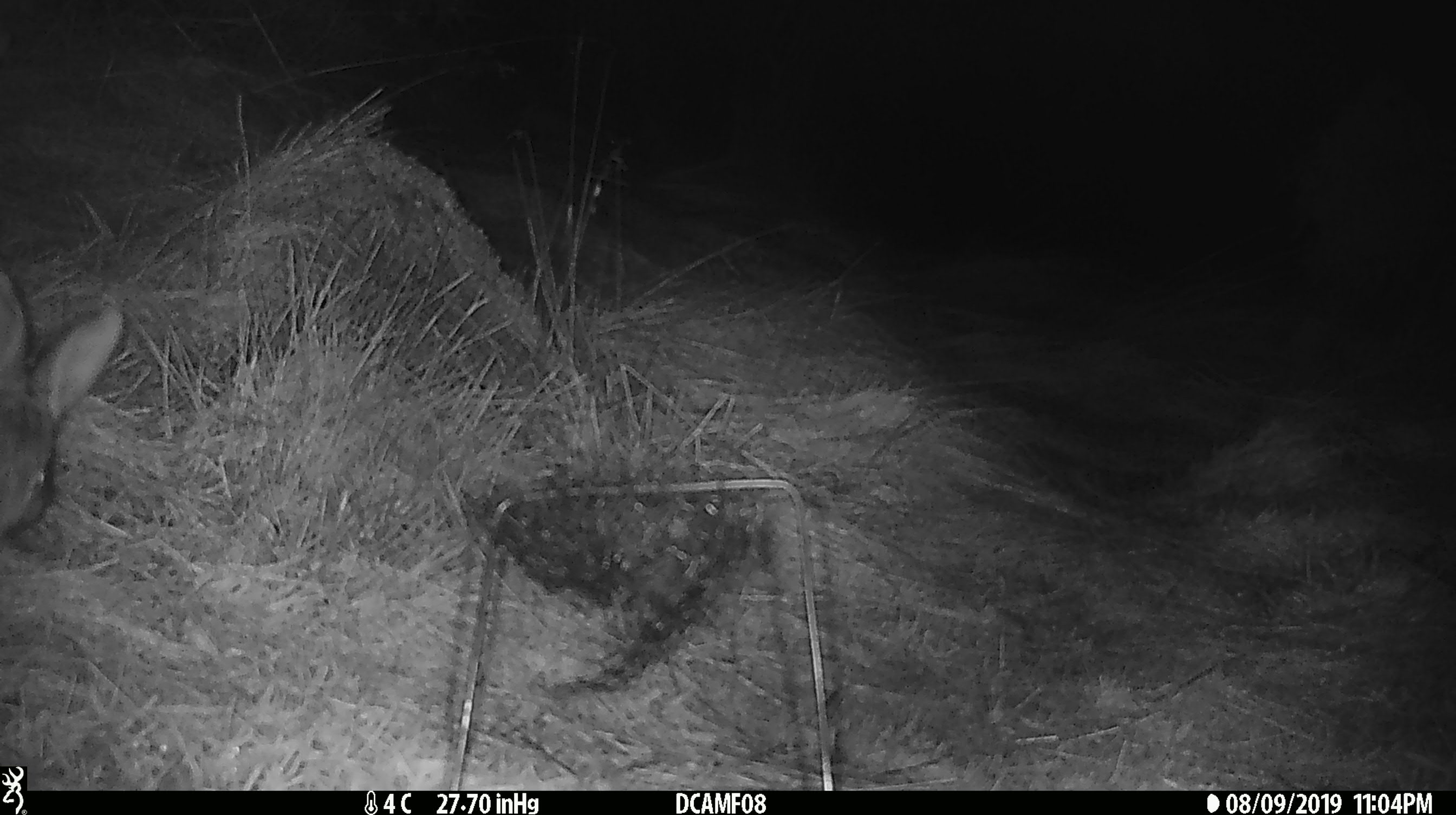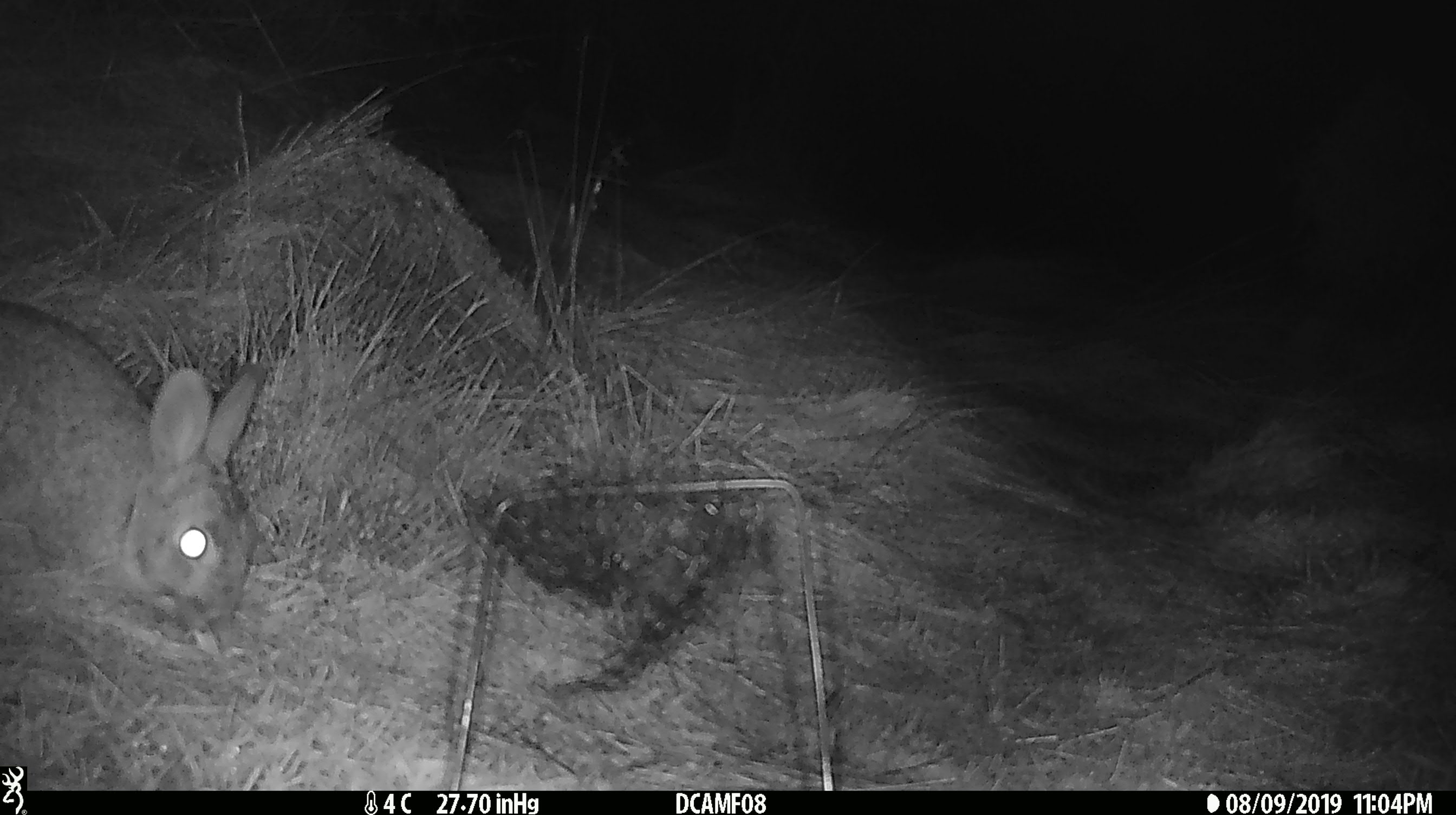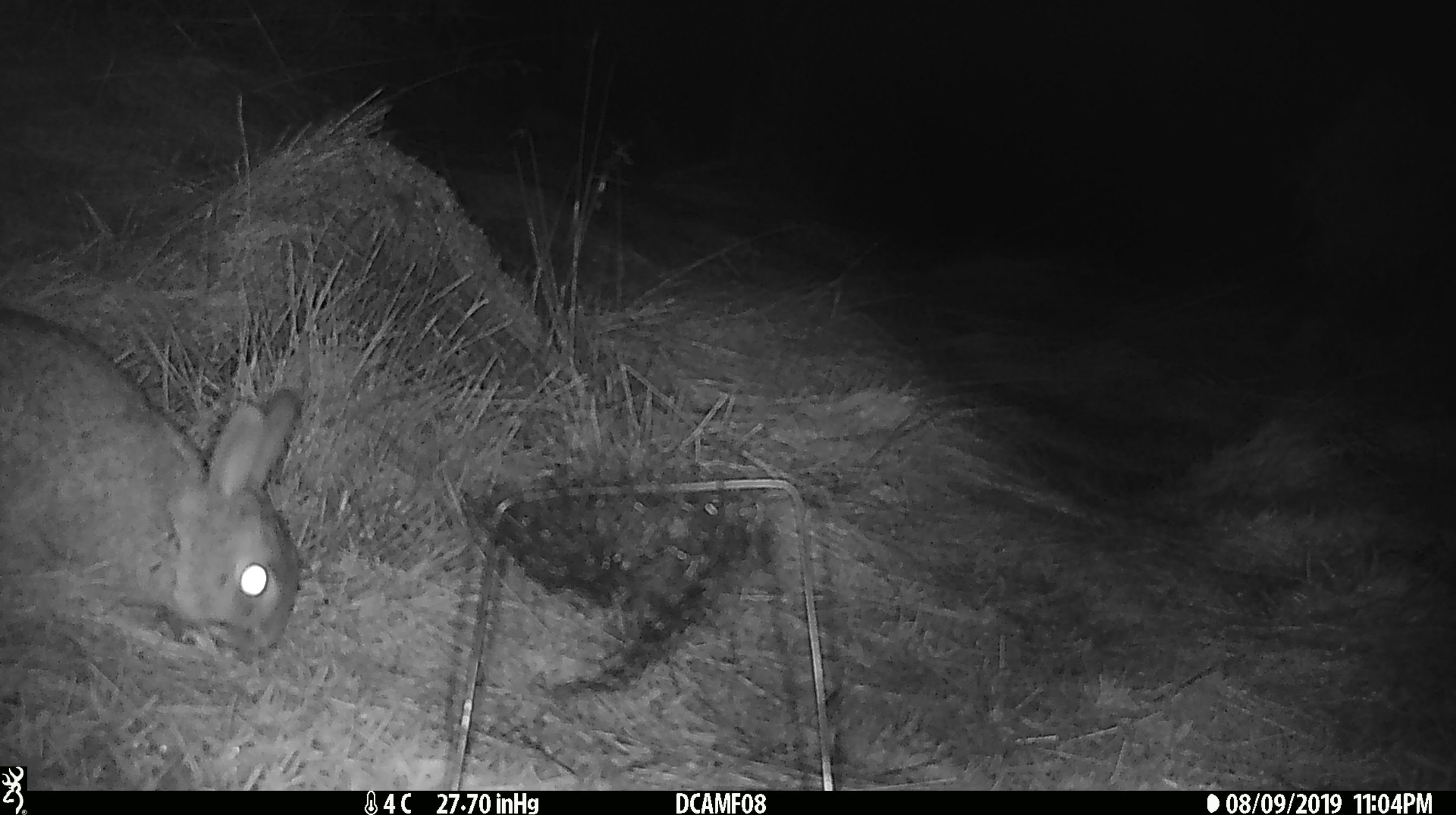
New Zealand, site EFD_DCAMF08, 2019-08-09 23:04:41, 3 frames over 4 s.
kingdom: Animalia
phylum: Chordata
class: Mammalia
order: Lagomorpha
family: Leporidae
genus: Oryctolagus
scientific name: Oryctolagus cuniculus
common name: european rabbit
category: rabbit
Rabbit (european rabbit) (Oryctolagus cuniculus).